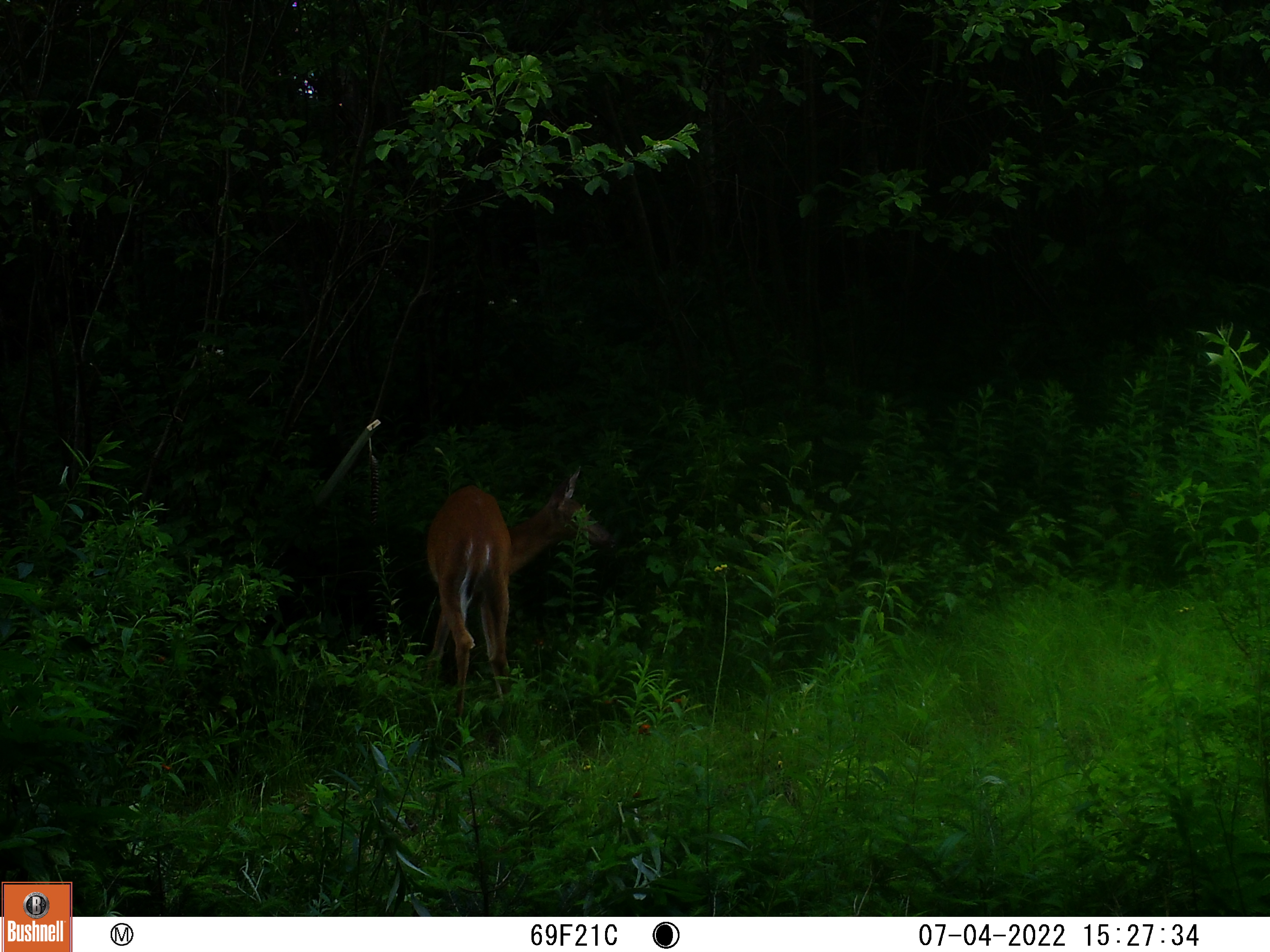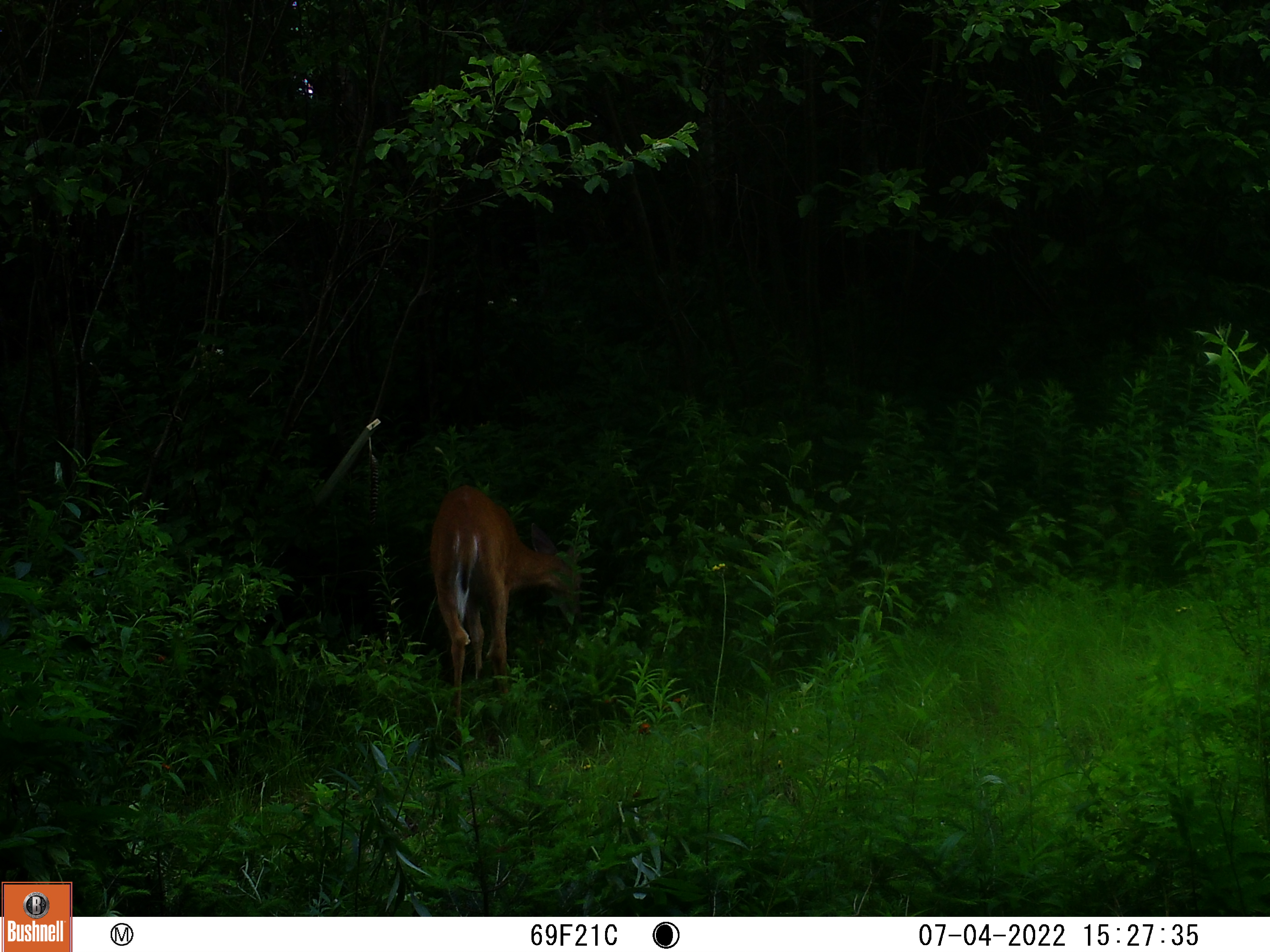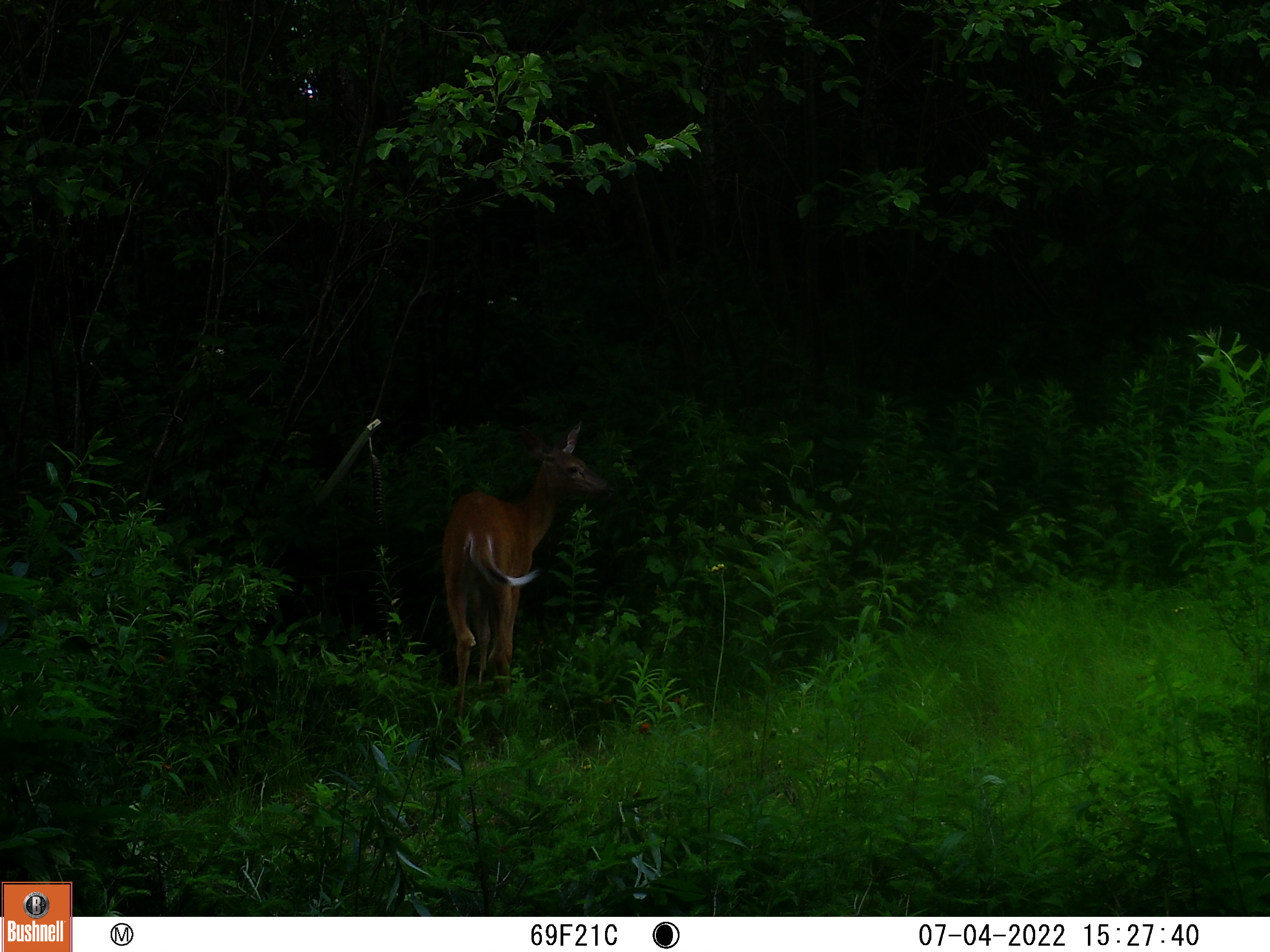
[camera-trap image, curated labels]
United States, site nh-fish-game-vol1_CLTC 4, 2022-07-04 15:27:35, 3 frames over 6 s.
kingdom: Animalia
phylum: Chordata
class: Mammalia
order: Artiodactyla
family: Cervidae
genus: Odocoileus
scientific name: Odocoileus virginianus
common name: white-tailed deer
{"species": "white-tailed deer (Odocoileus virginianus)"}